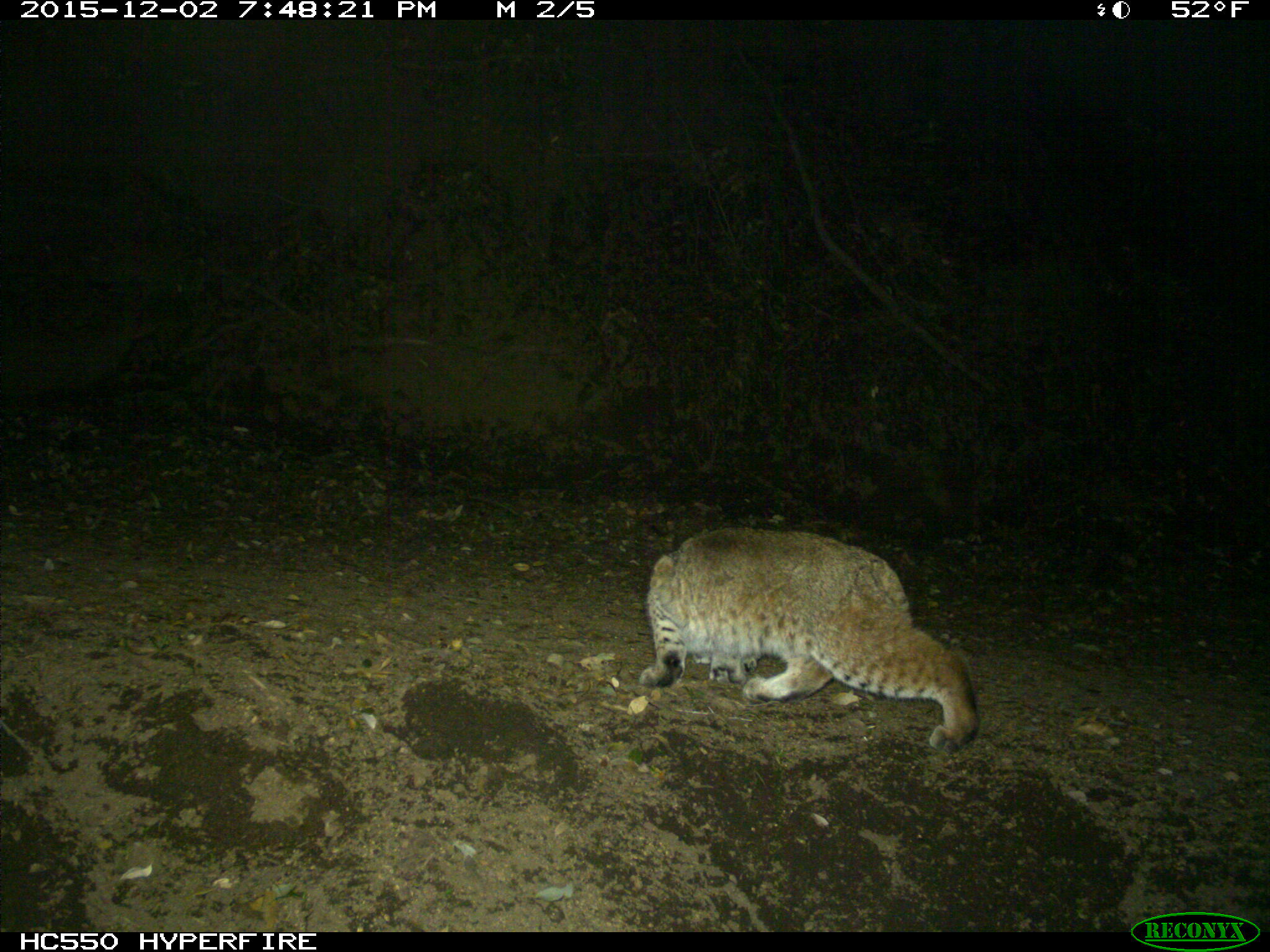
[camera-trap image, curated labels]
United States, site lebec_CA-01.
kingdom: Animalia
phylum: Chordata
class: Mammalia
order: Carnivora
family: Felidae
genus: Lynx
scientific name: Lynx rufus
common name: bobcat